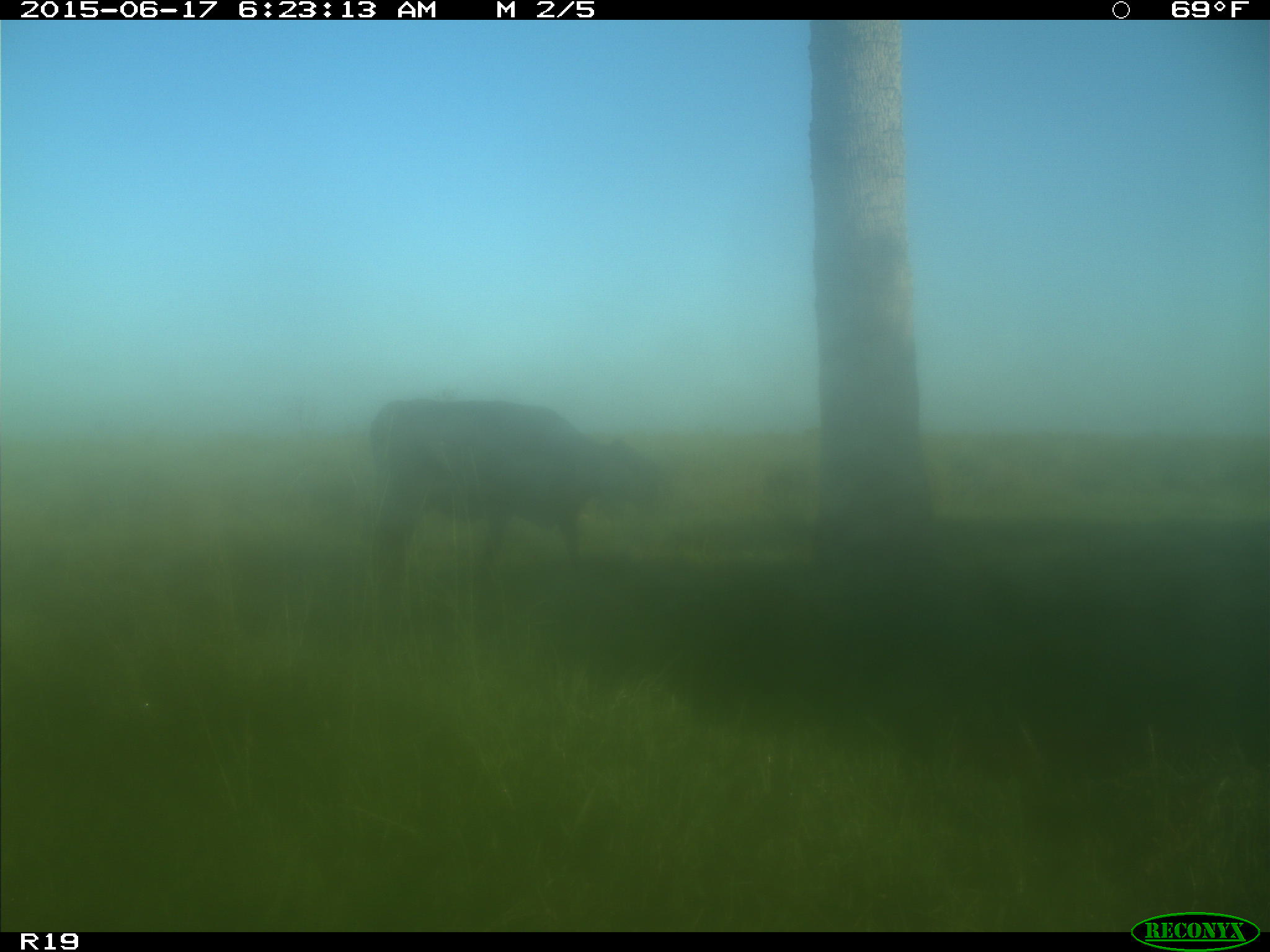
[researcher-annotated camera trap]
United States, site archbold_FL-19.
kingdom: Animalia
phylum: Chordata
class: Mammalia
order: Artiodactyla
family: Bovidae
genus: Bos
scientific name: Bos taurus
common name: domestic cow